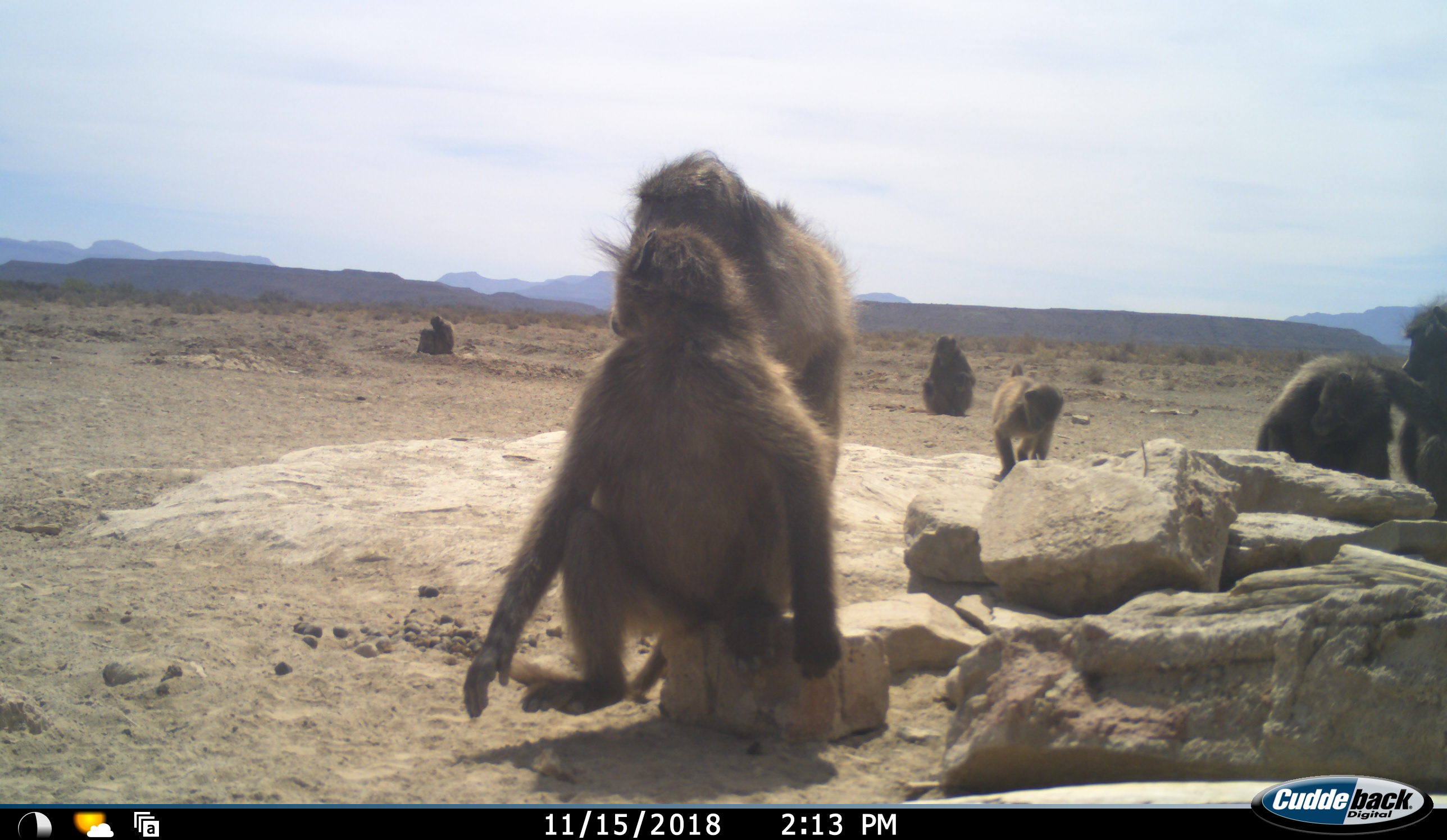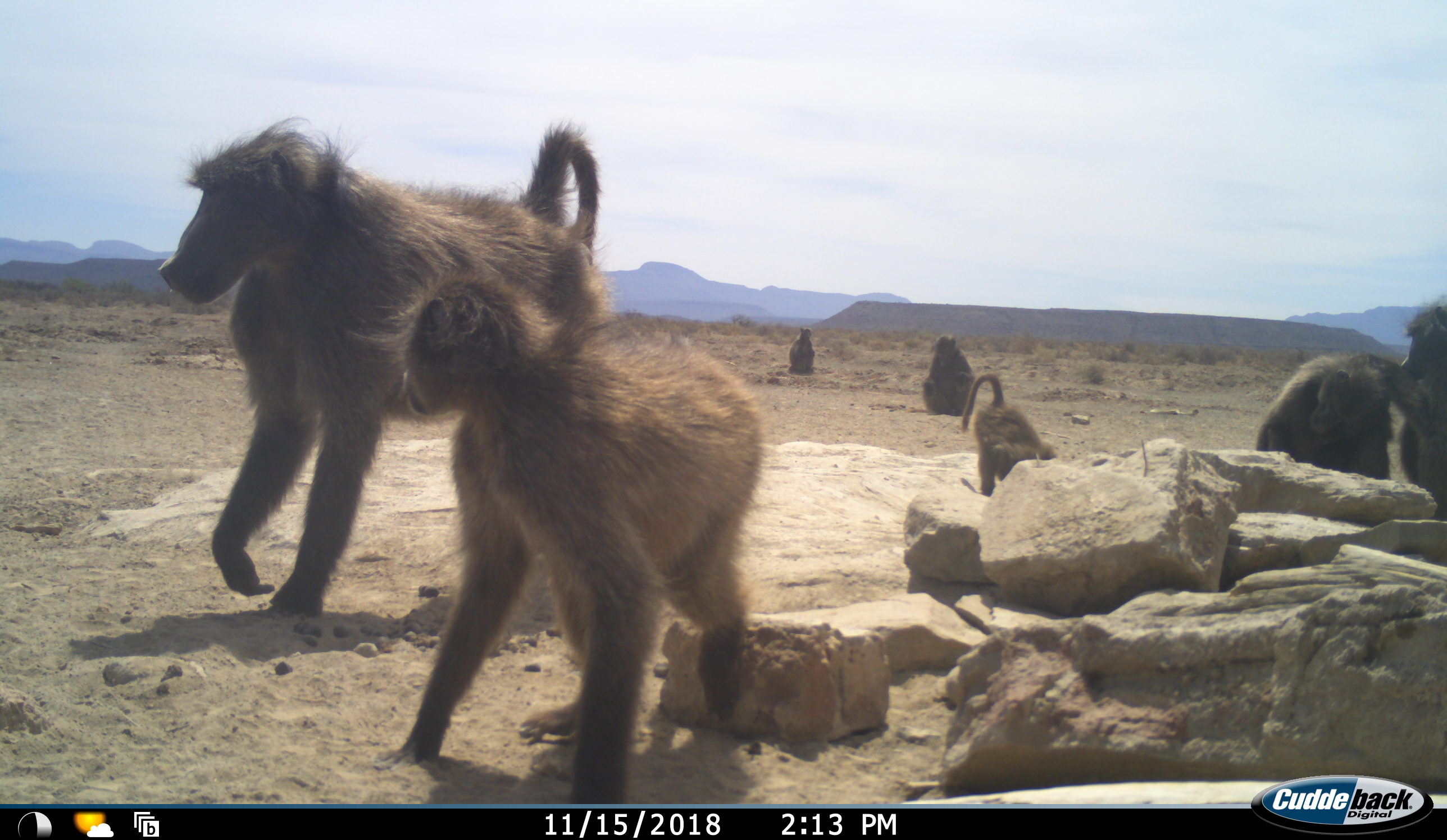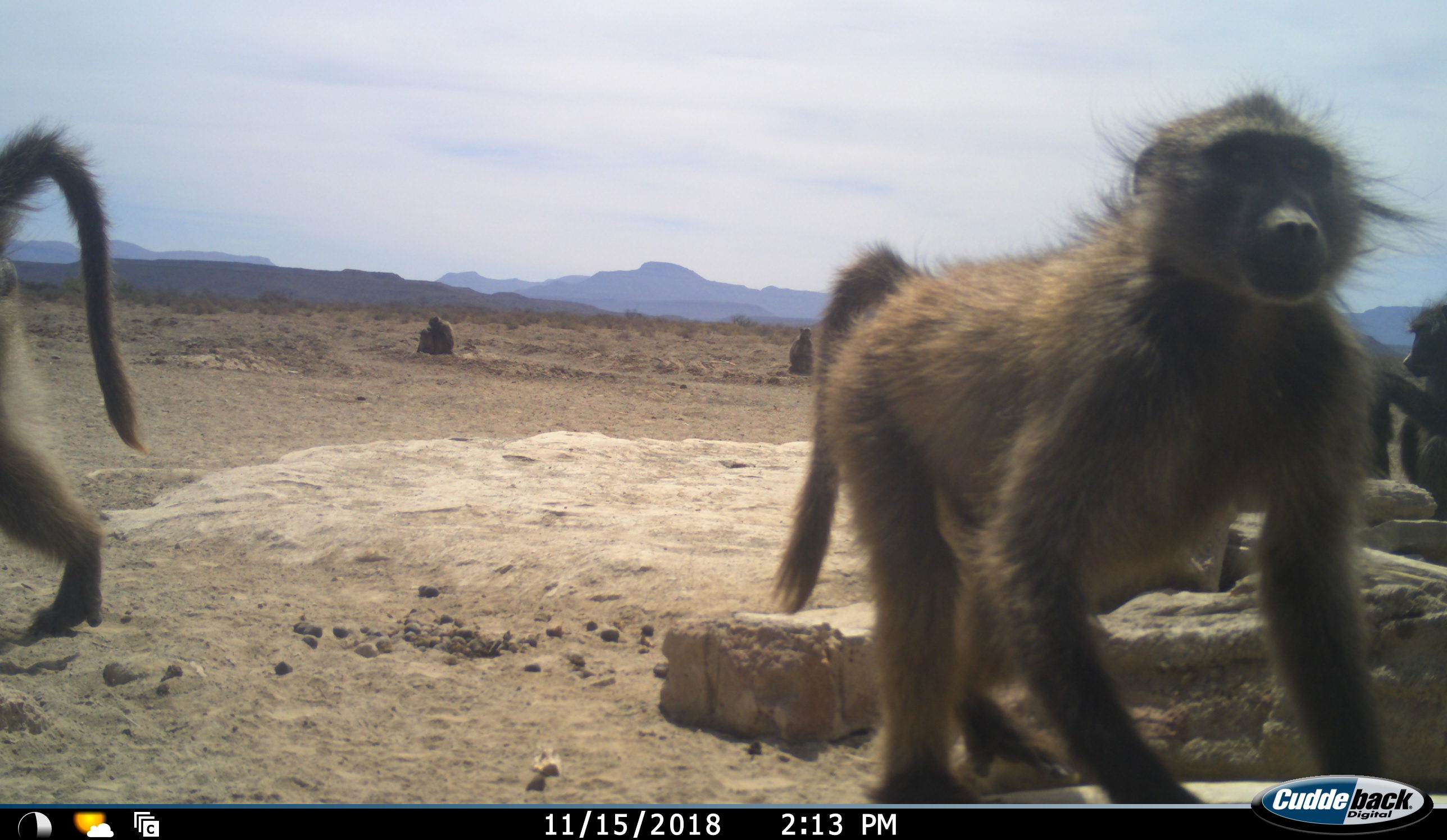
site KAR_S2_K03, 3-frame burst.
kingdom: Animalia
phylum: Chordata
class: Mammalia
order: Primates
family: Cercopithecidae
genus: Papio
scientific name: Papio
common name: baboon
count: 9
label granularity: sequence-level